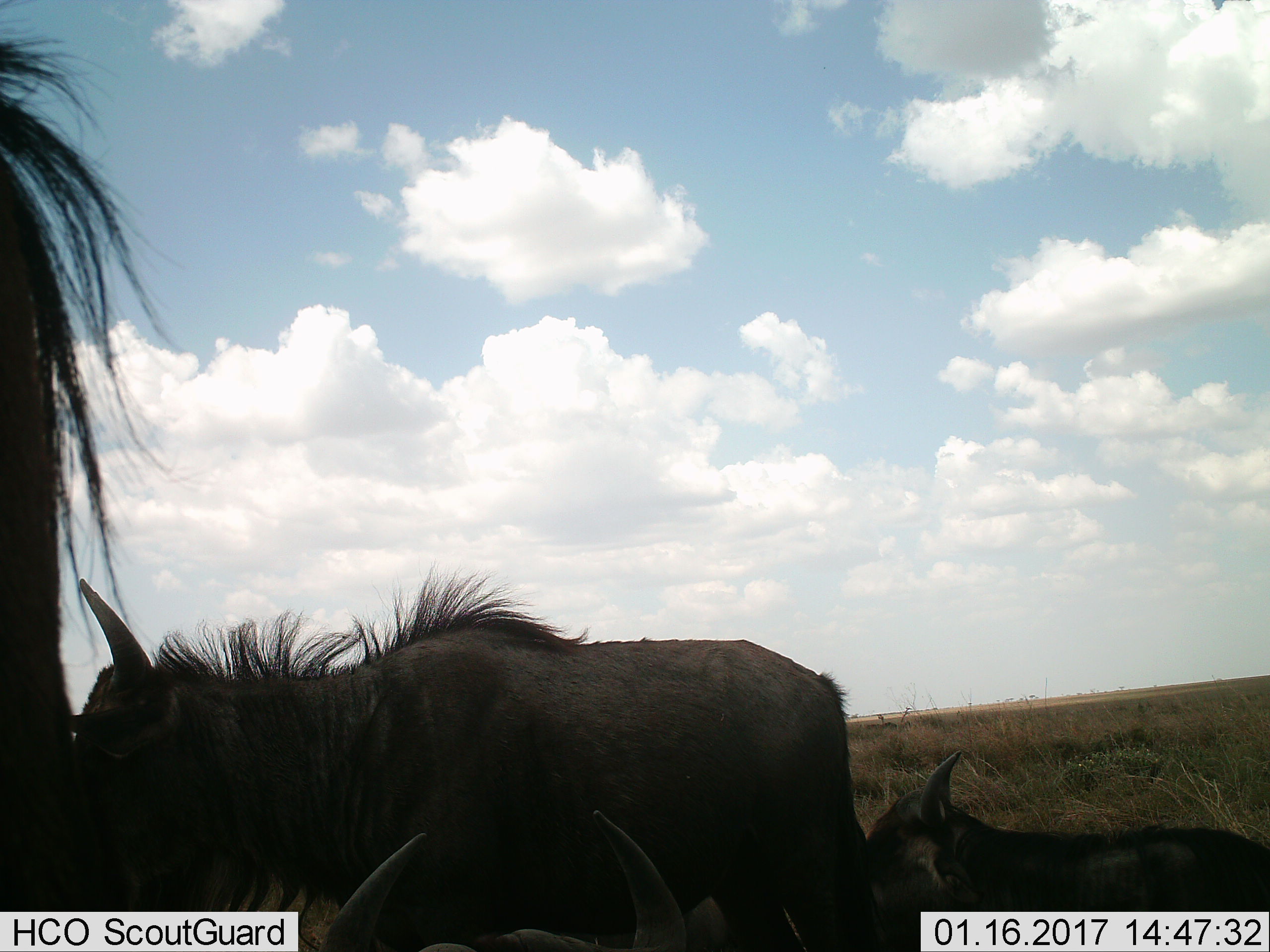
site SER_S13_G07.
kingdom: Animalia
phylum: Chordata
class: Mammalia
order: Artiodactyla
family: Bovidae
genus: Connochaetes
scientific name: Connochaetes taurinus taurinus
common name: blue wildebeest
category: wildebeestblue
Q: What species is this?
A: Wildebeestblue (blue wildebeest) (Connochaetes taurinus taurinus).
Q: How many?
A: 4.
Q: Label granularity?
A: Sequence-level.